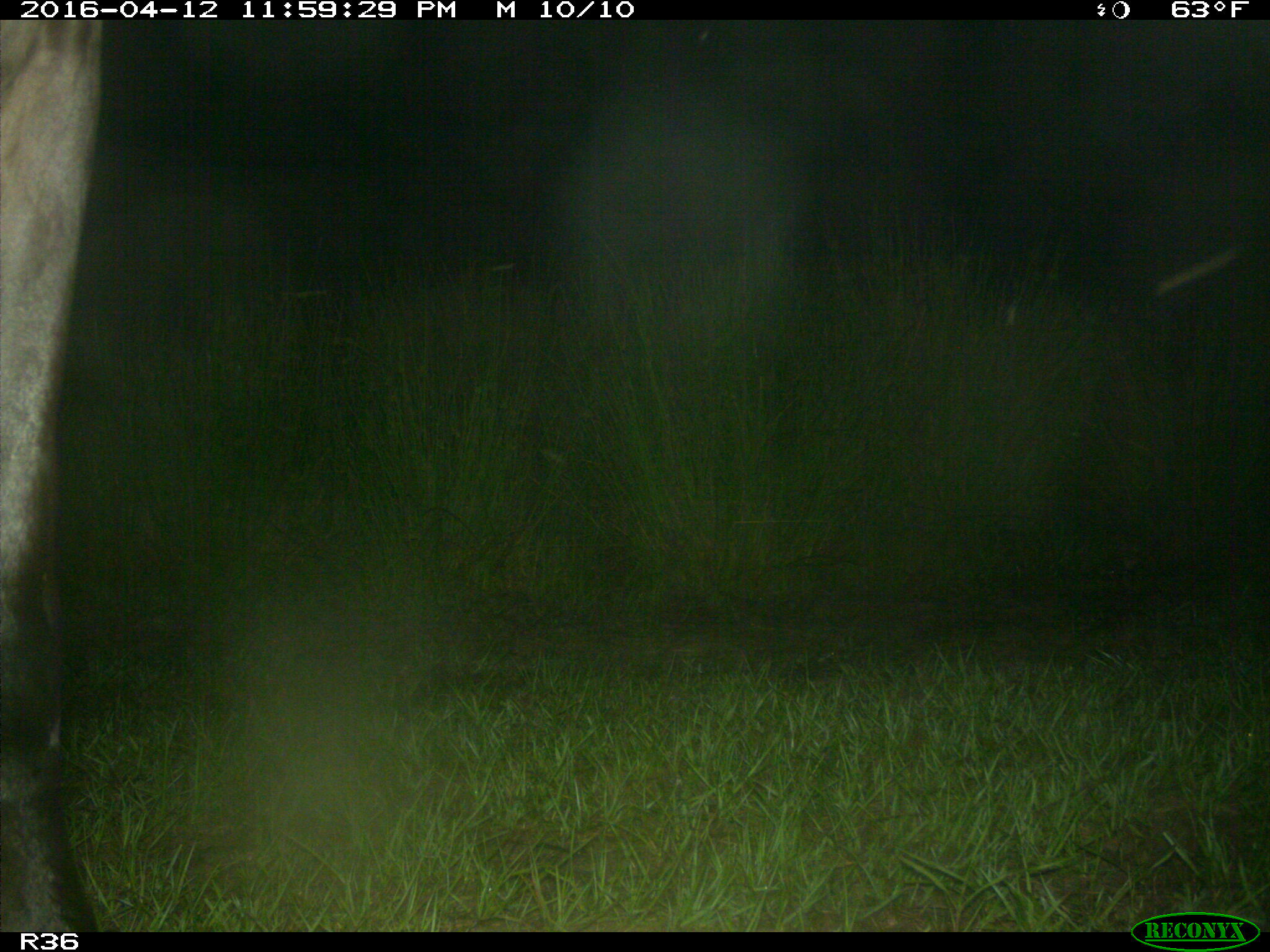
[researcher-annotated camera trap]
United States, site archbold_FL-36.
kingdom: Animalia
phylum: Chordata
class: Mammalia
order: Artiodactyla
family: Bovidae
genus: Bos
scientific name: Bos taurus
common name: domestic cow